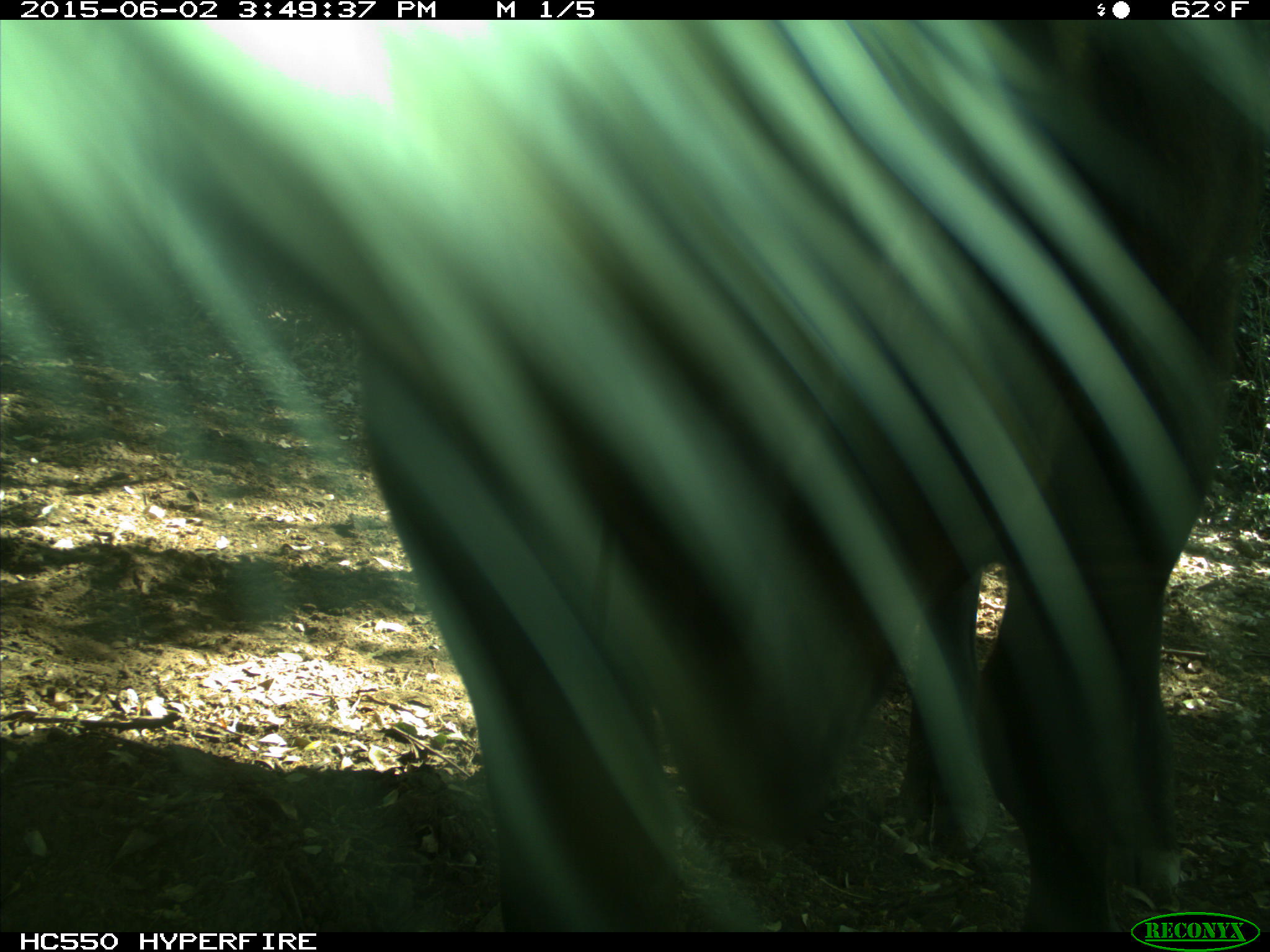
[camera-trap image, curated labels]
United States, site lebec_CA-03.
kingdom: Animalia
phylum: Chordata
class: Mammalia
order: Artiodactyla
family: Bovidae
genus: Bos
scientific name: Bos taurus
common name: domestic cow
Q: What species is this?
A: Bos taurus (domestic cow).